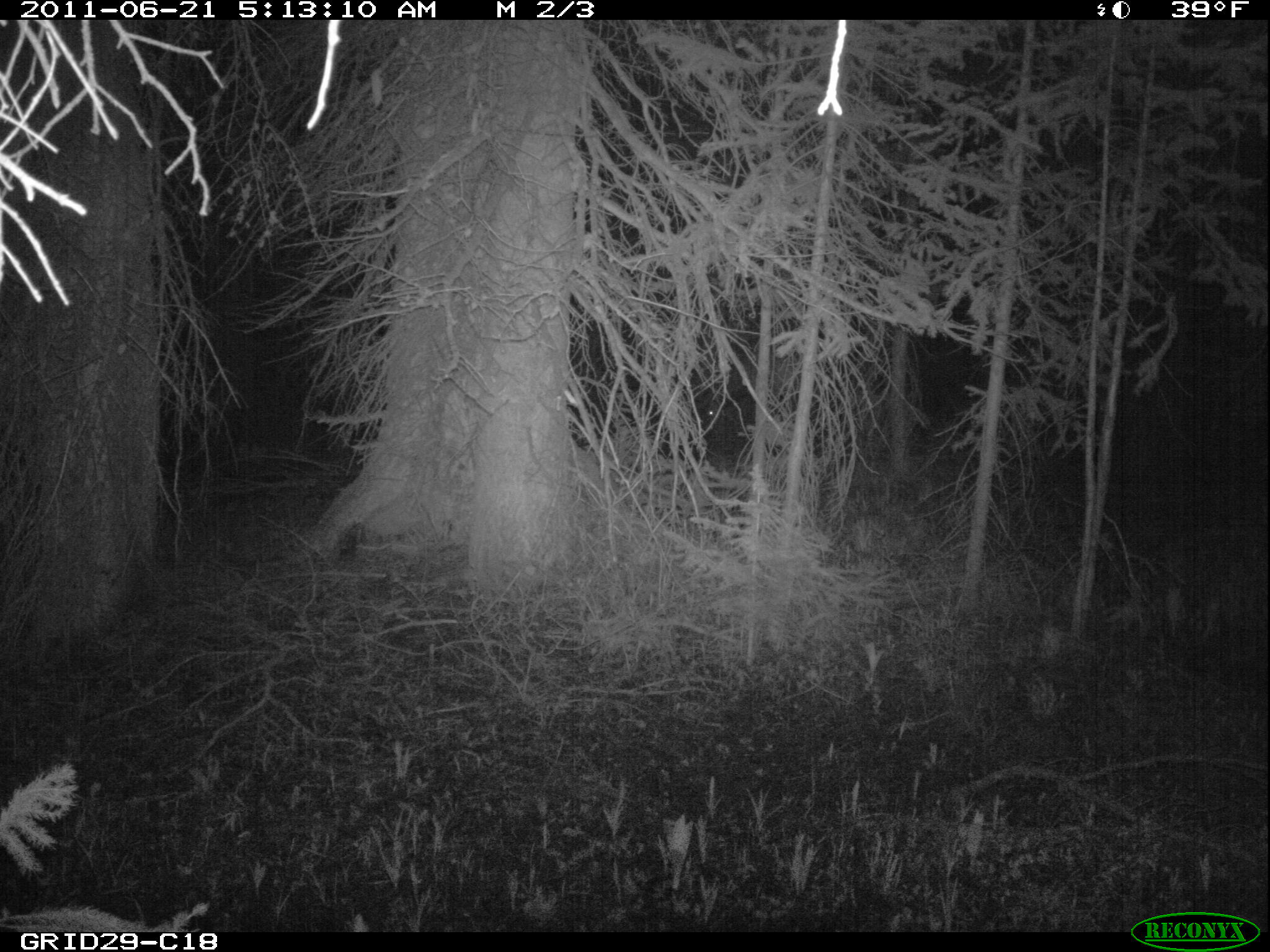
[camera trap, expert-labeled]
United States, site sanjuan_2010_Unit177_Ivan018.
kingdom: Animalia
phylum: Chordata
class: Mammalia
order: Artiodactyla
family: Cervidae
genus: Cervus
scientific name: Cervus elaphus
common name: red deer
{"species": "Cervus elaphus (red deer)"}